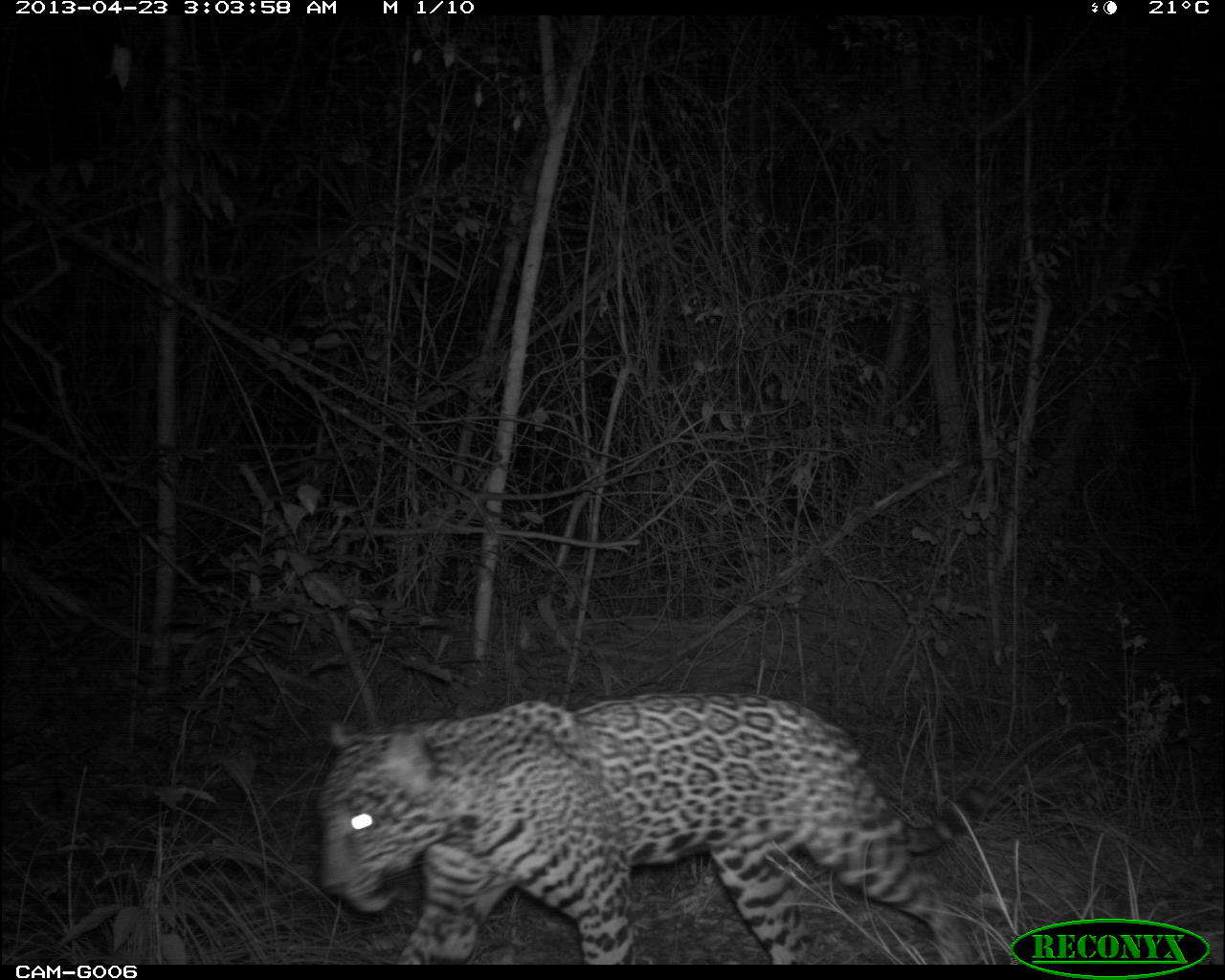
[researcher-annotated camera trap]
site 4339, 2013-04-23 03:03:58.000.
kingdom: Animalia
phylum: Chordata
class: Mammalia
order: Carnivora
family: Felidae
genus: Panthera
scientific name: Panthera onca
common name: jaguar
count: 1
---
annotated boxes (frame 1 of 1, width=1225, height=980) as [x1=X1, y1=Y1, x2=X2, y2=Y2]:
panthera onca: [x1=313, y1=689, x2=991, y2=962]